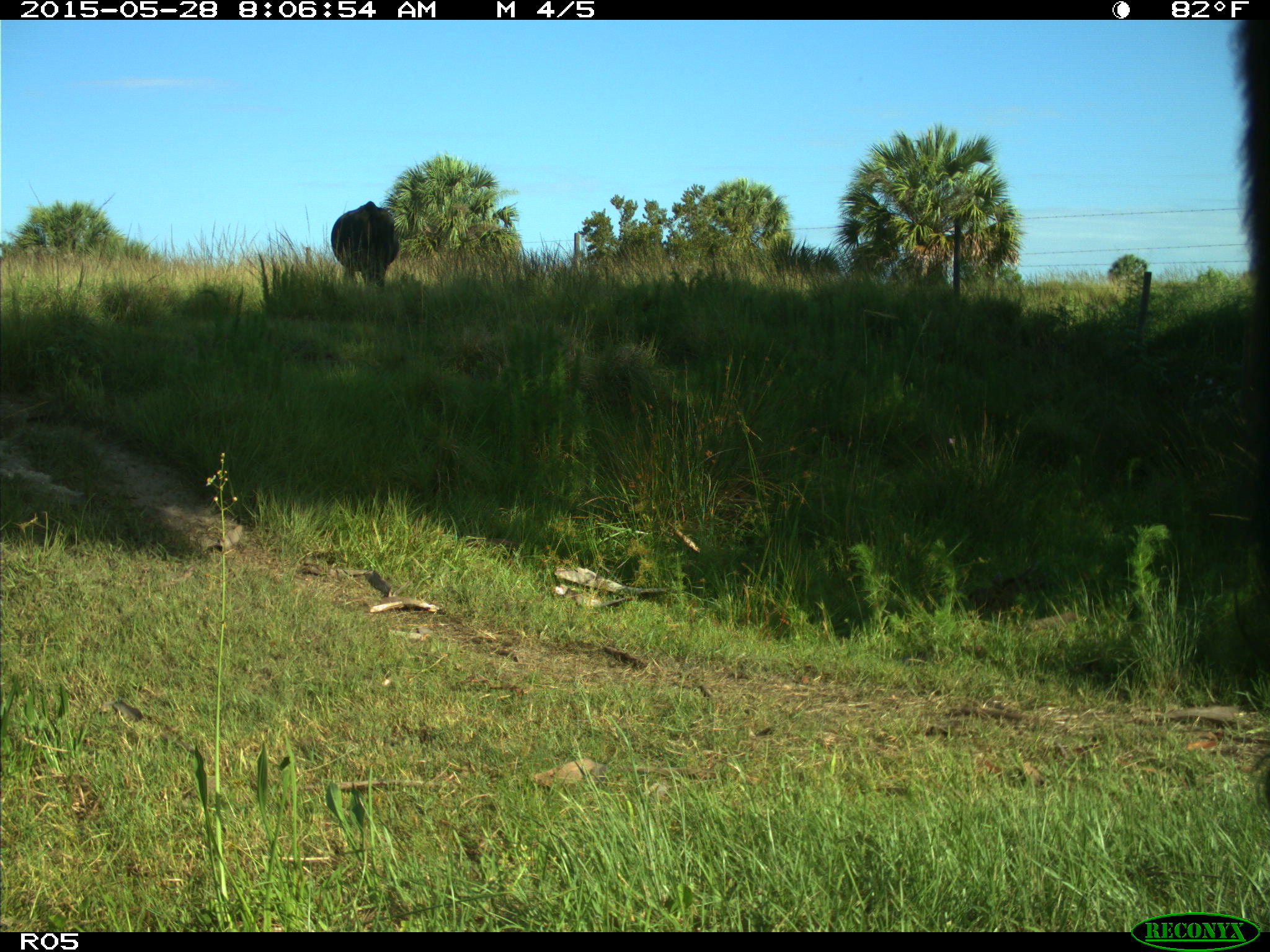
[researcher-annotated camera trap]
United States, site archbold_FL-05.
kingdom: Animalia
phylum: Chordata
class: Mammalia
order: Artiodactyla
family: Bovidae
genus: Bos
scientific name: Bos taurus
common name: domestic cow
Bos taurus (domestic cow).